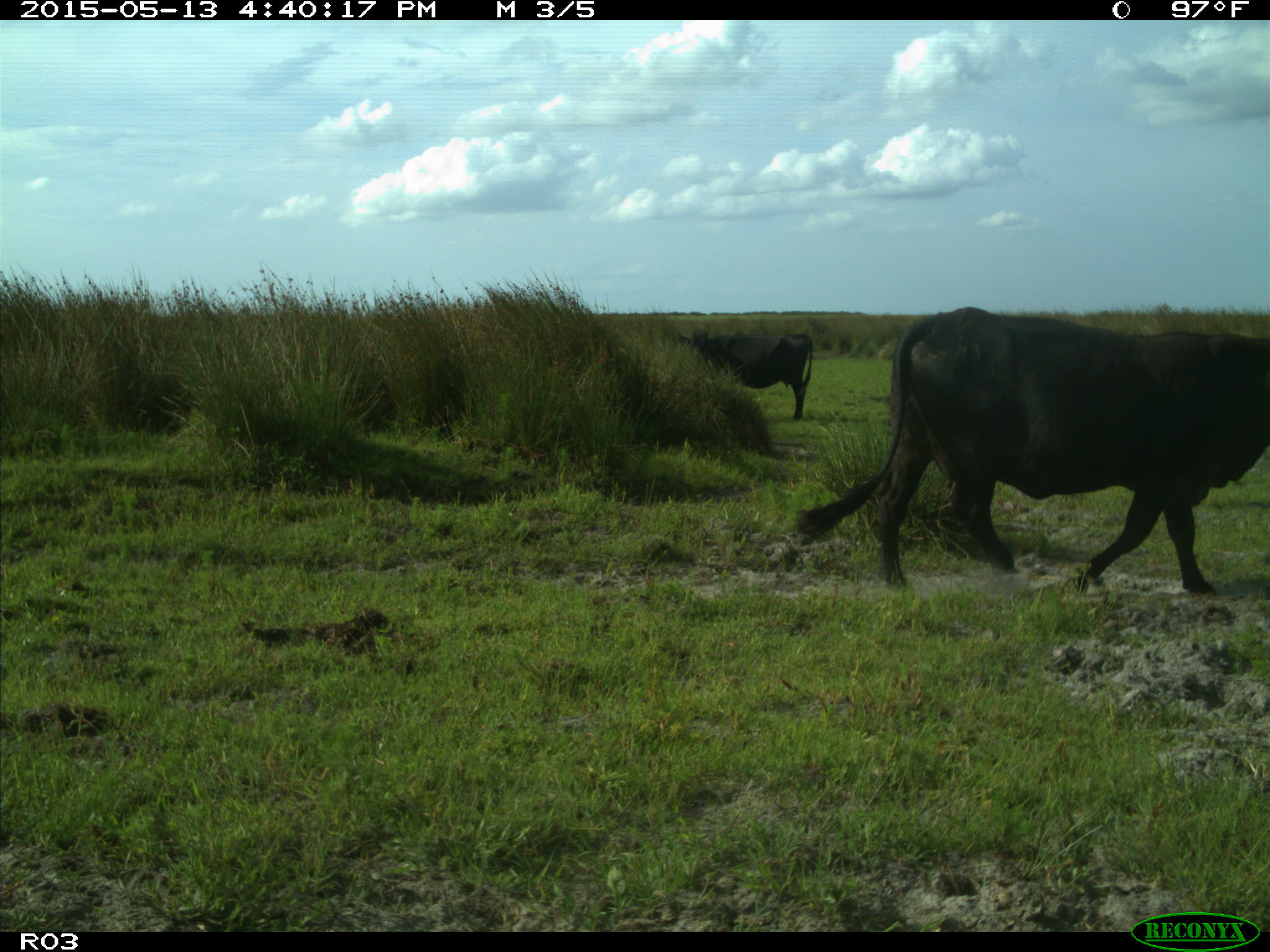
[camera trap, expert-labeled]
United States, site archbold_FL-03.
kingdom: Animalia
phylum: Chordata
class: Mammalia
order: Artiodactyla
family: Bovidae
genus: Bos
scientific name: Bos taurus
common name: domestic cow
Bos taurus (domestic cow).